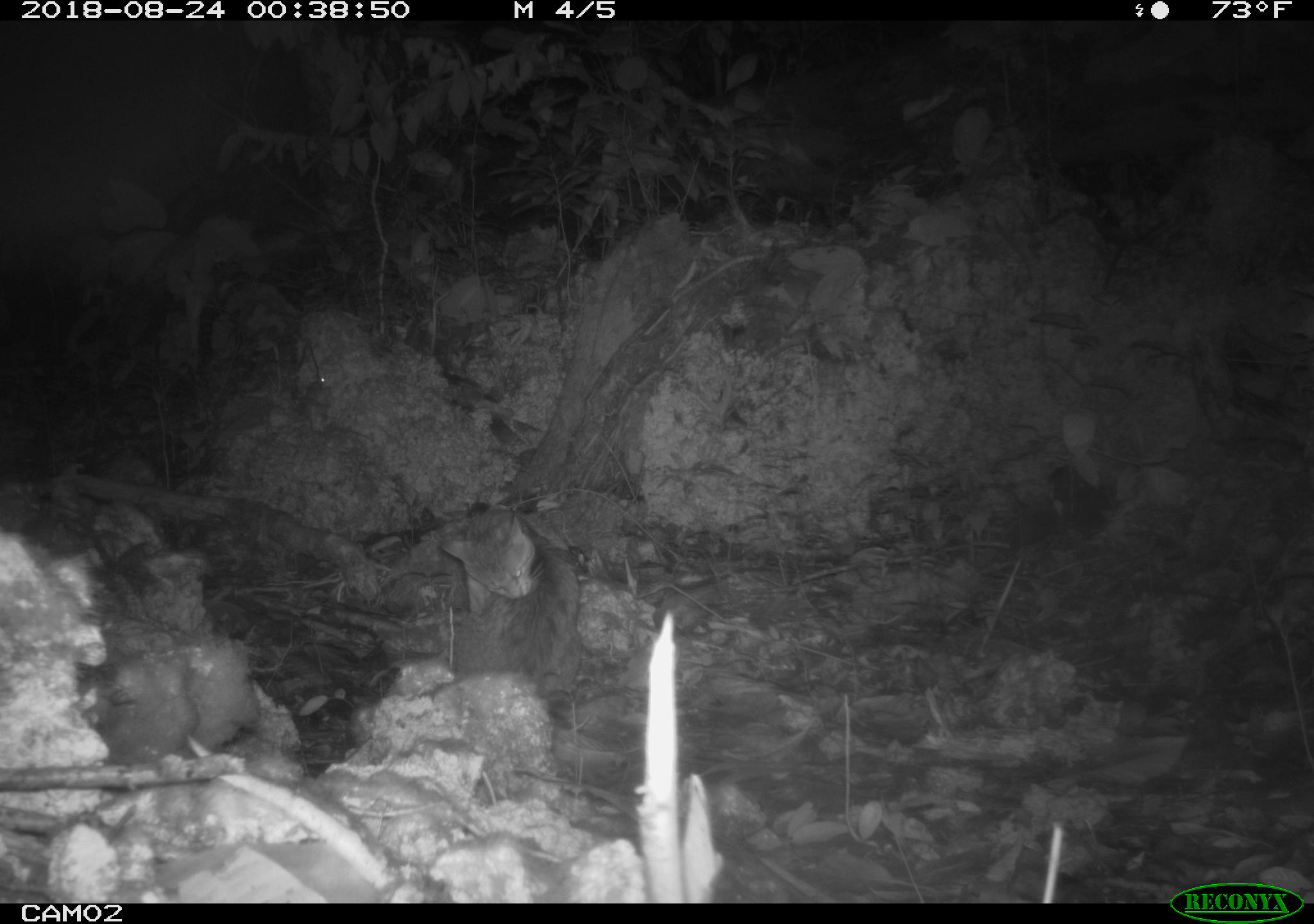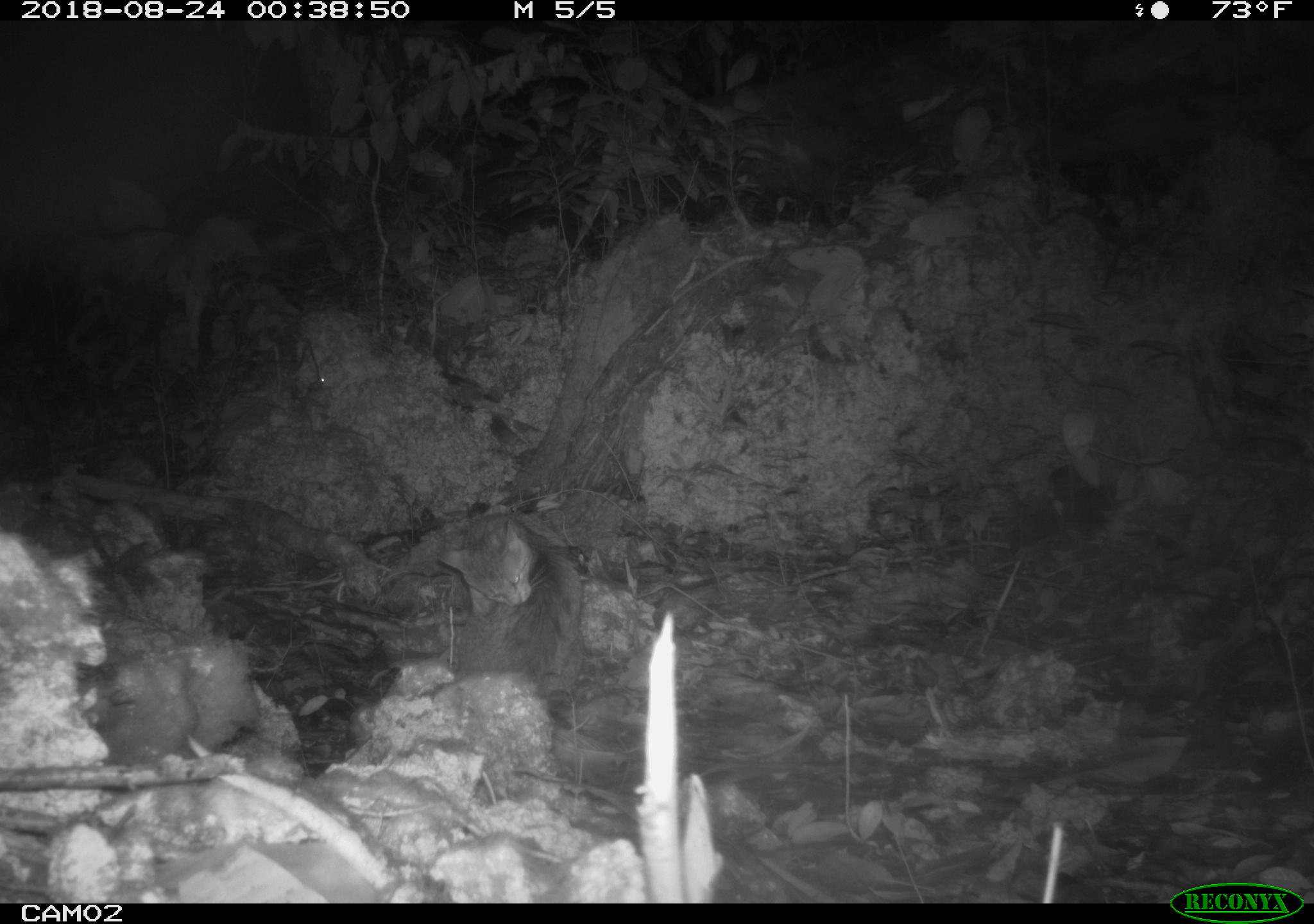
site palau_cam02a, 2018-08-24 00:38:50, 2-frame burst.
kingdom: Animalia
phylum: Chordata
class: Mammalia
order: Carnivora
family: Felidae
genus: Felis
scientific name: Felis catus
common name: cat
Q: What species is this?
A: Cat (Felis catus).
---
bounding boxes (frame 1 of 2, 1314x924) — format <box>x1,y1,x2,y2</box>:
cat: <box>430,503,582,696</box>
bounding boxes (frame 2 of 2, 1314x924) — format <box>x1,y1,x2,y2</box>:
cat: <box>422,509,584,699</box>